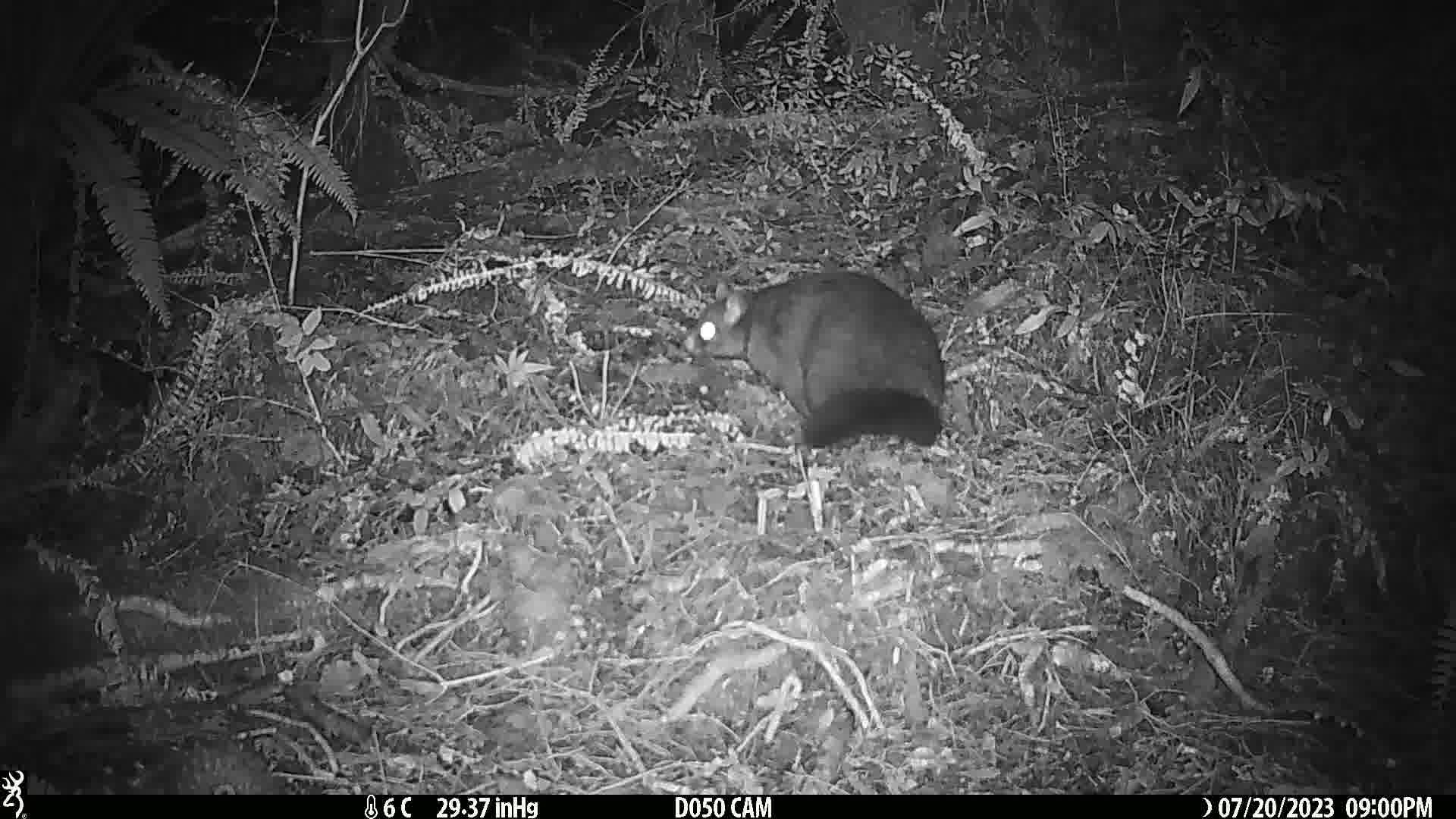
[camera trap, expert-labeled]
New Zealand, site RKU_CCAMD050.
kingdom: Animalia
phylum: Chordata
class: Mammalia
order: Diprotodontia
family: Phalangeridae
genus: Trichosurus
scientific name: Trichosurus vulpecula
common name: common brushtail possum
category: possum